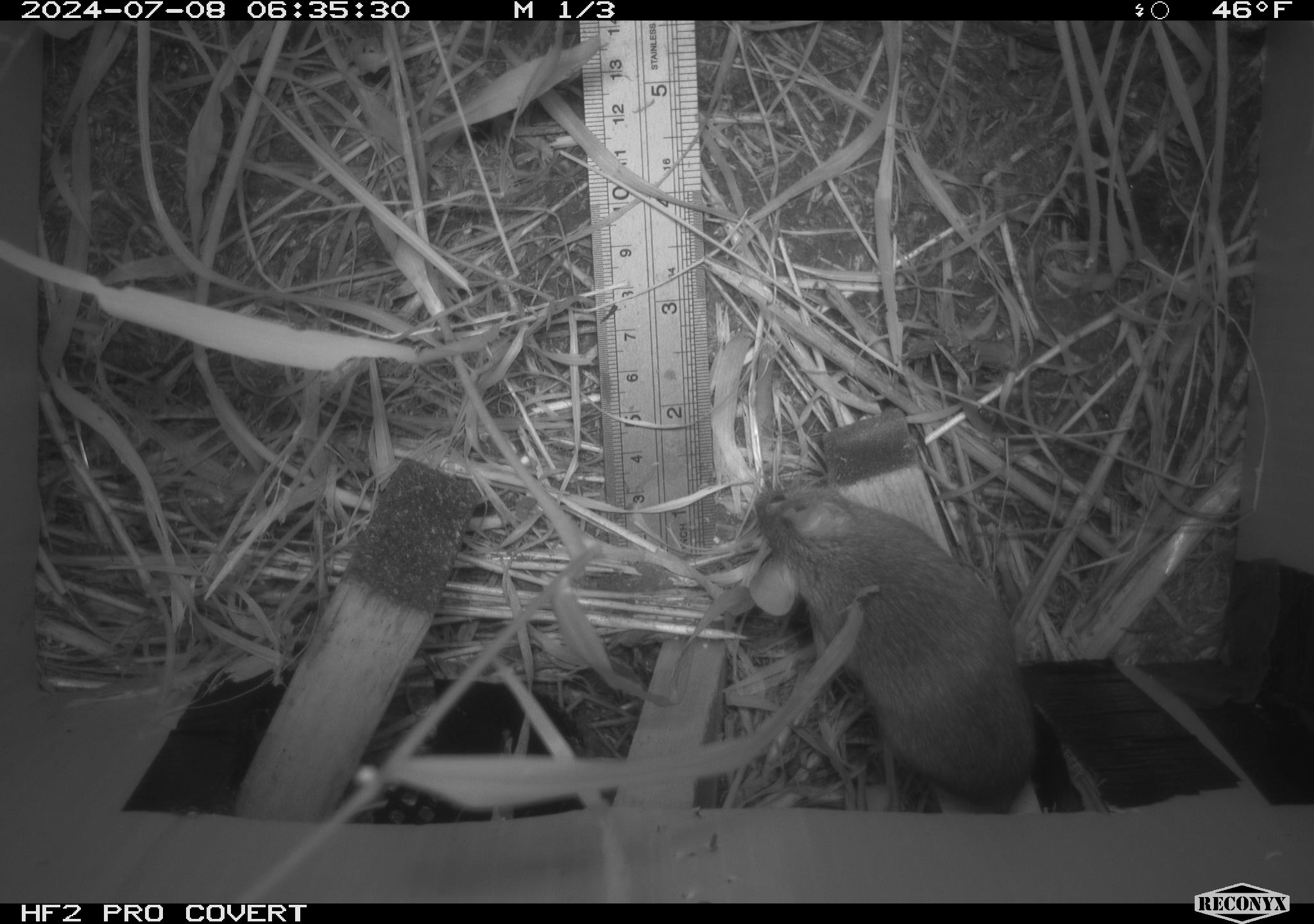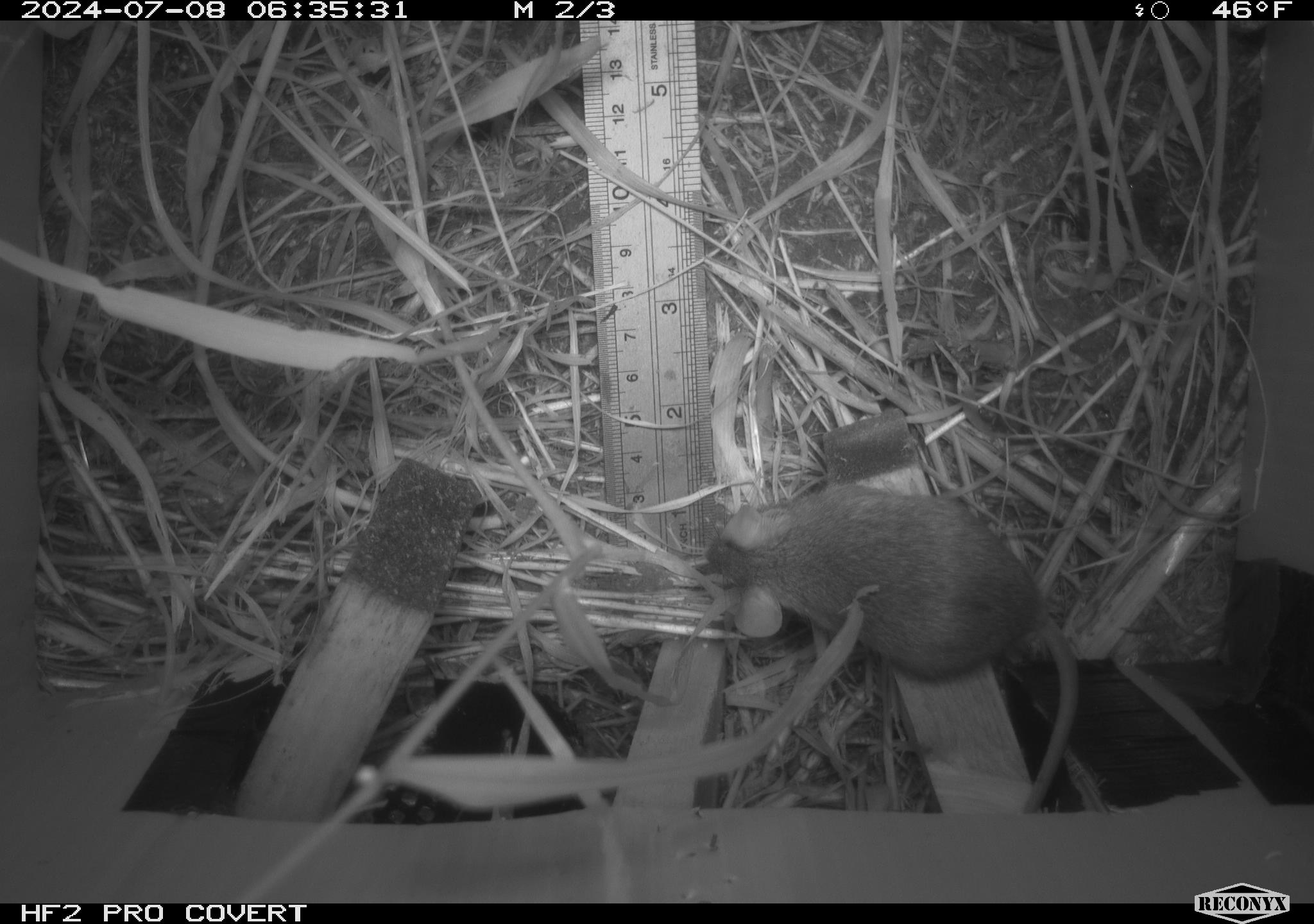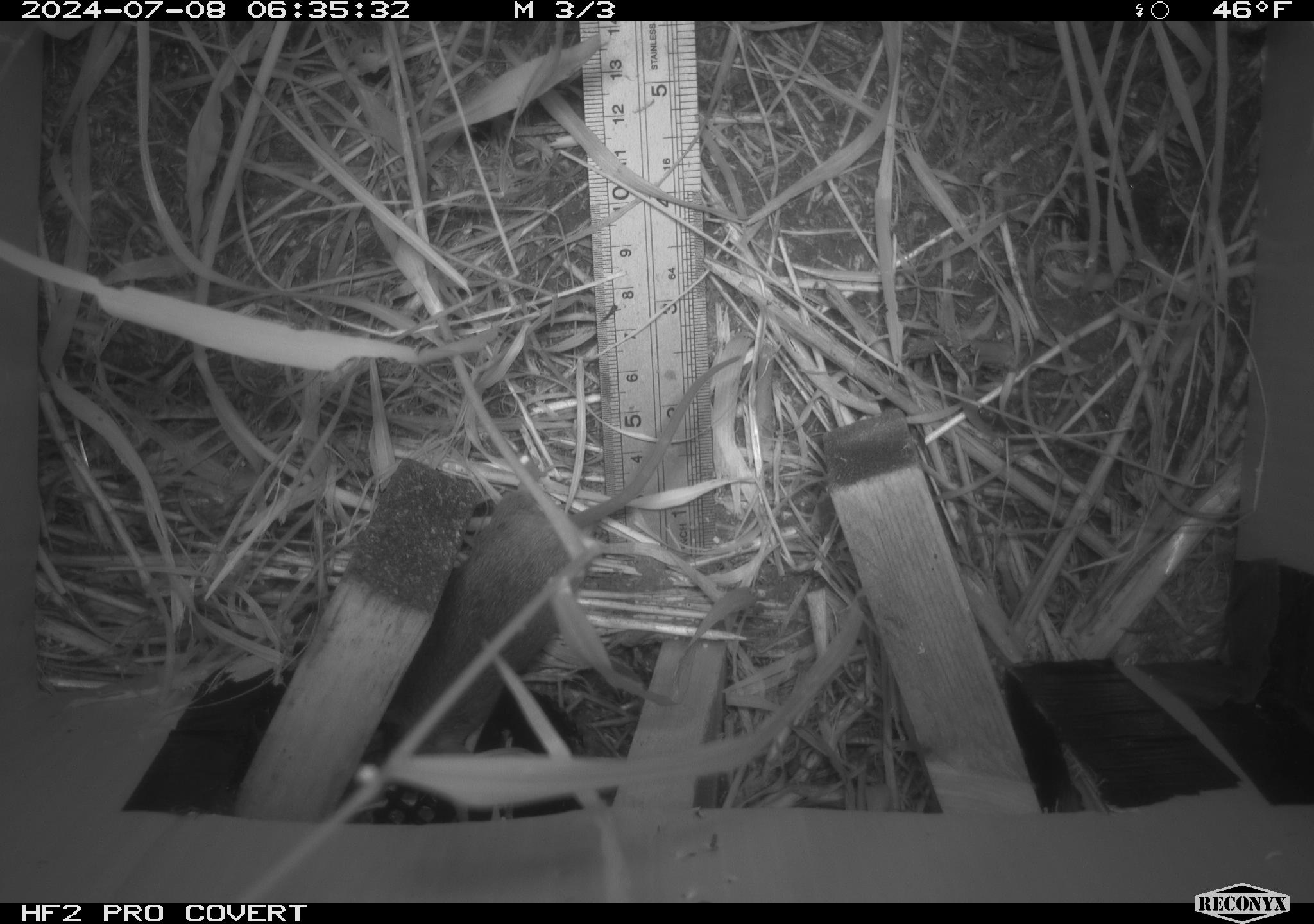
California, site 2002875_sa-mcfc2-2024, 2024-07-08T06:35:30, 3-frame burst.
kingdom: Animalia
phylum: Chordata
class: Mammalia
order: Rodentia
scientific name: Rodentia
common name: rodent